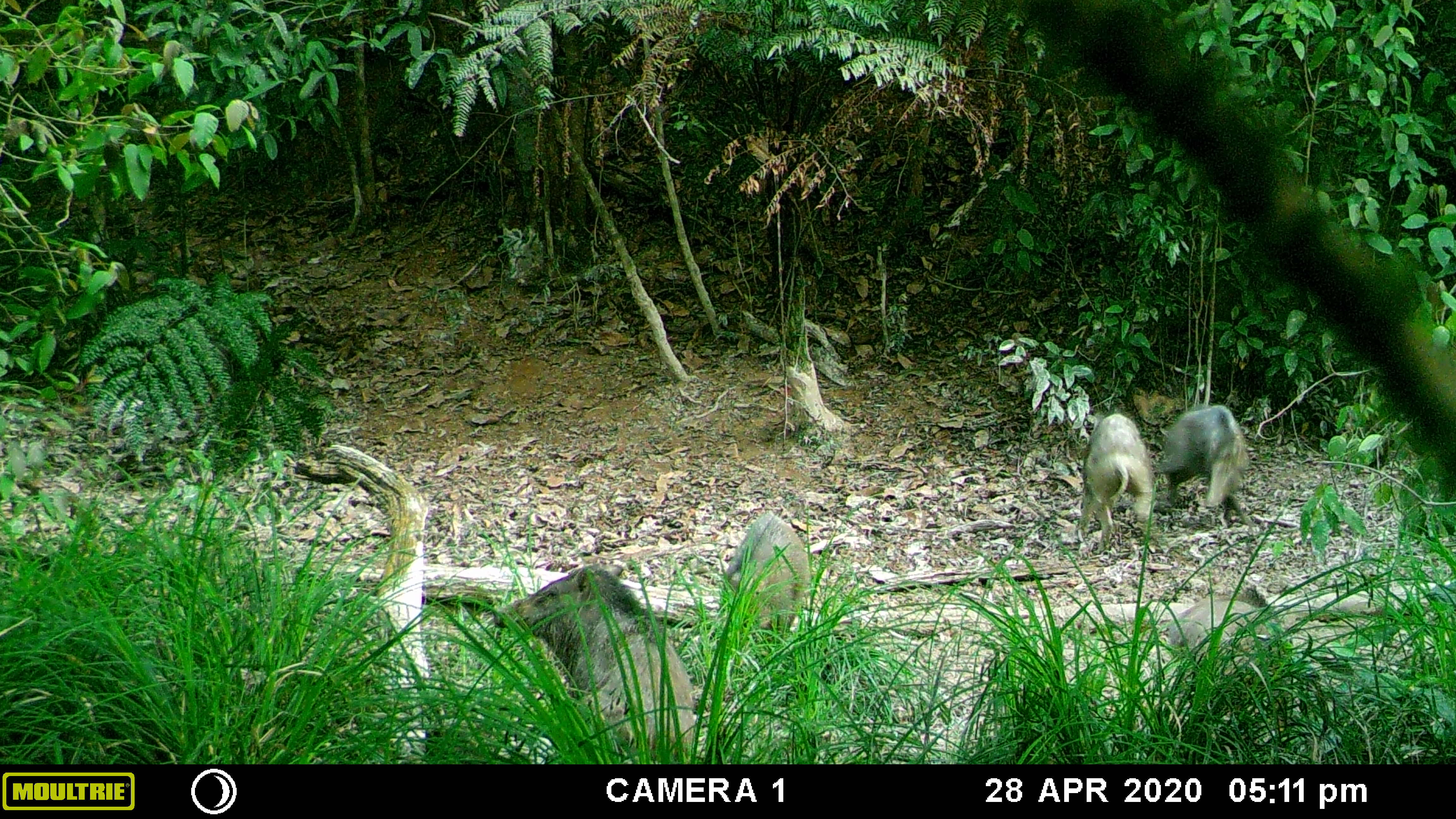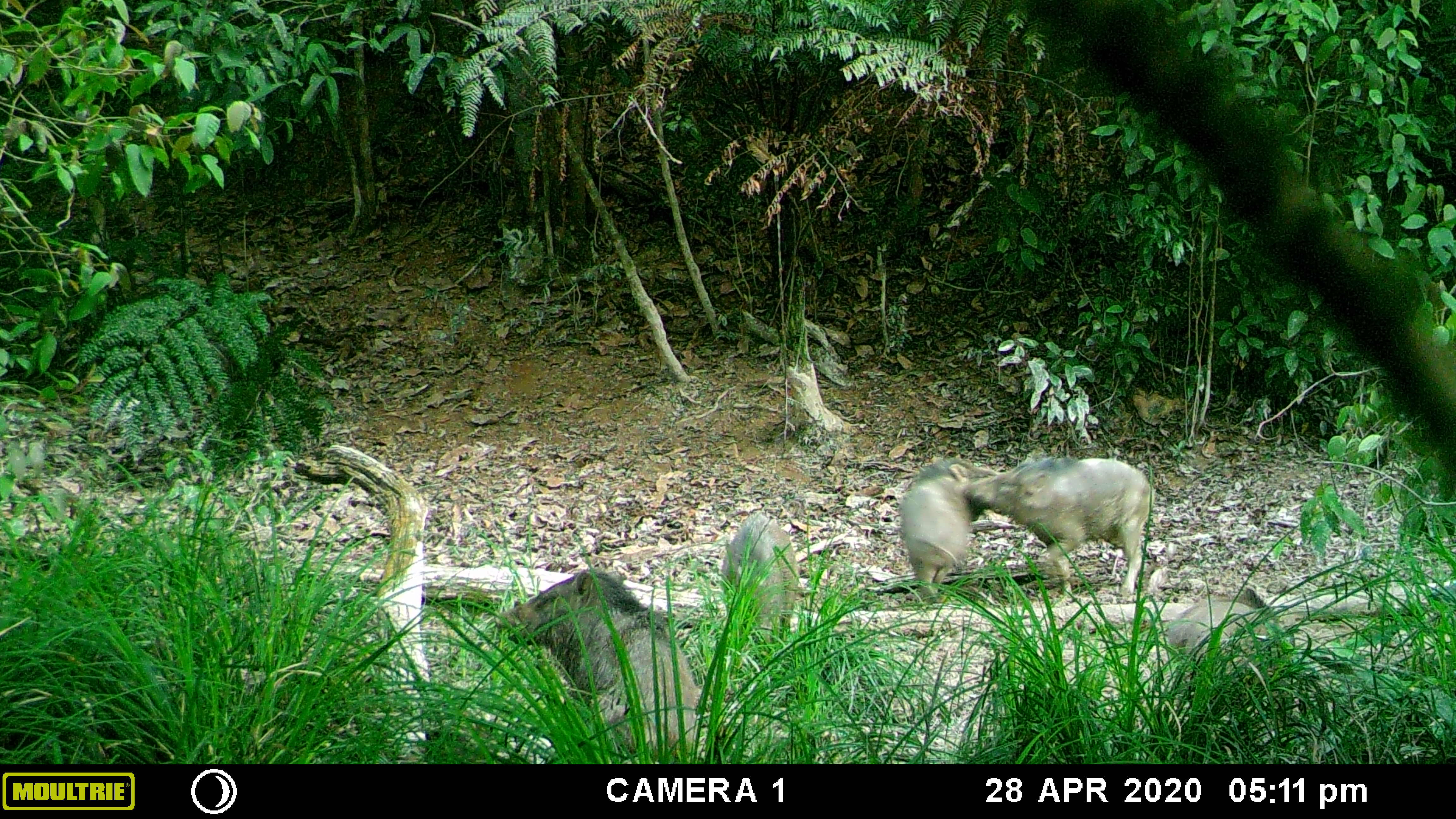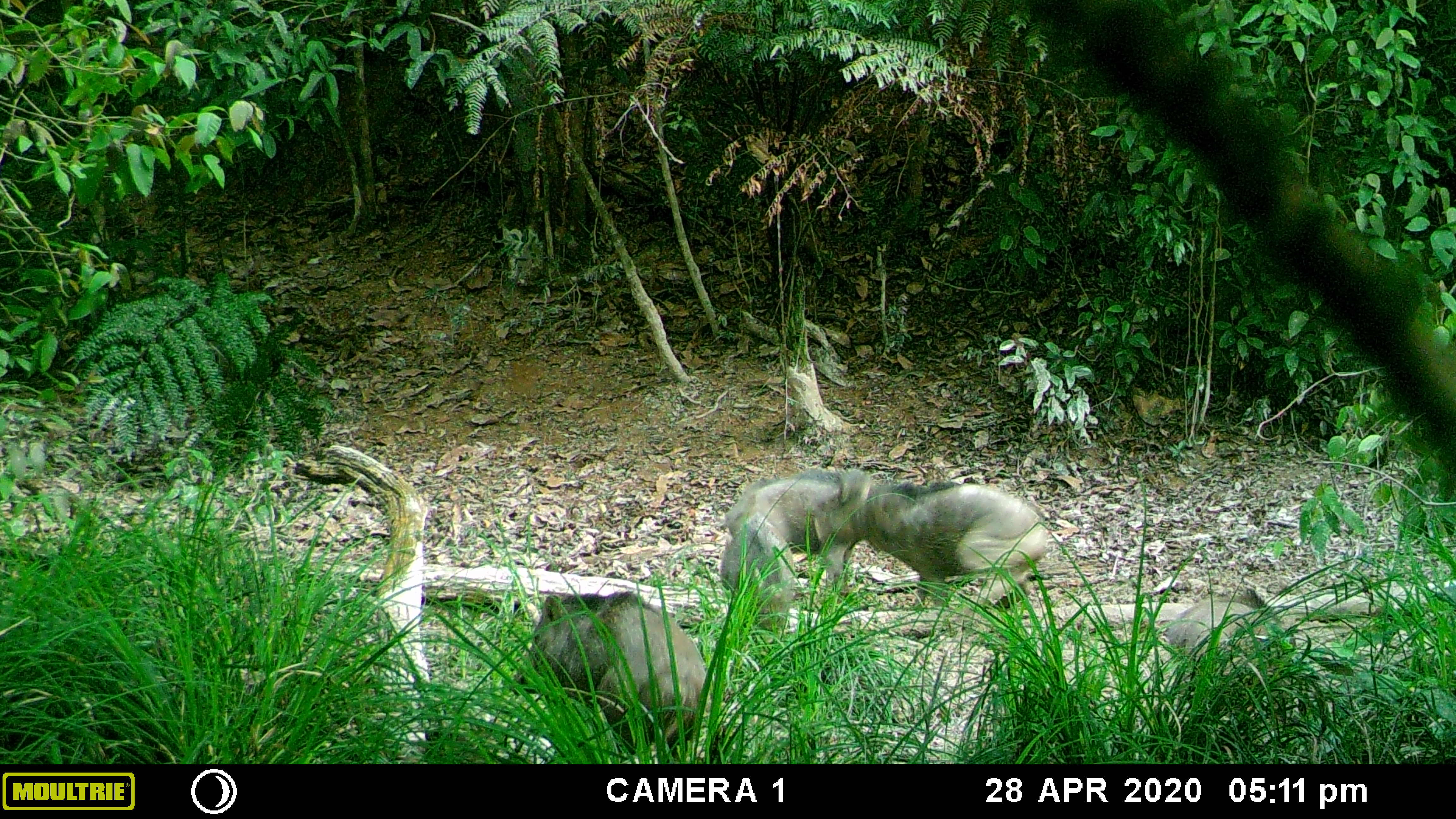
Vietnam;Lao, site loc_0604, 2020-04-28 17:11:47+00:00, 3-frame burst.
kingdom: Animalia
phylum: Chordata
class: Mammalia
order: Artiodactyla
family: Suidae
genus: Sus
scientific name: Sus scrofa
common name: eurasian wild pig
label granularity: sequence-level